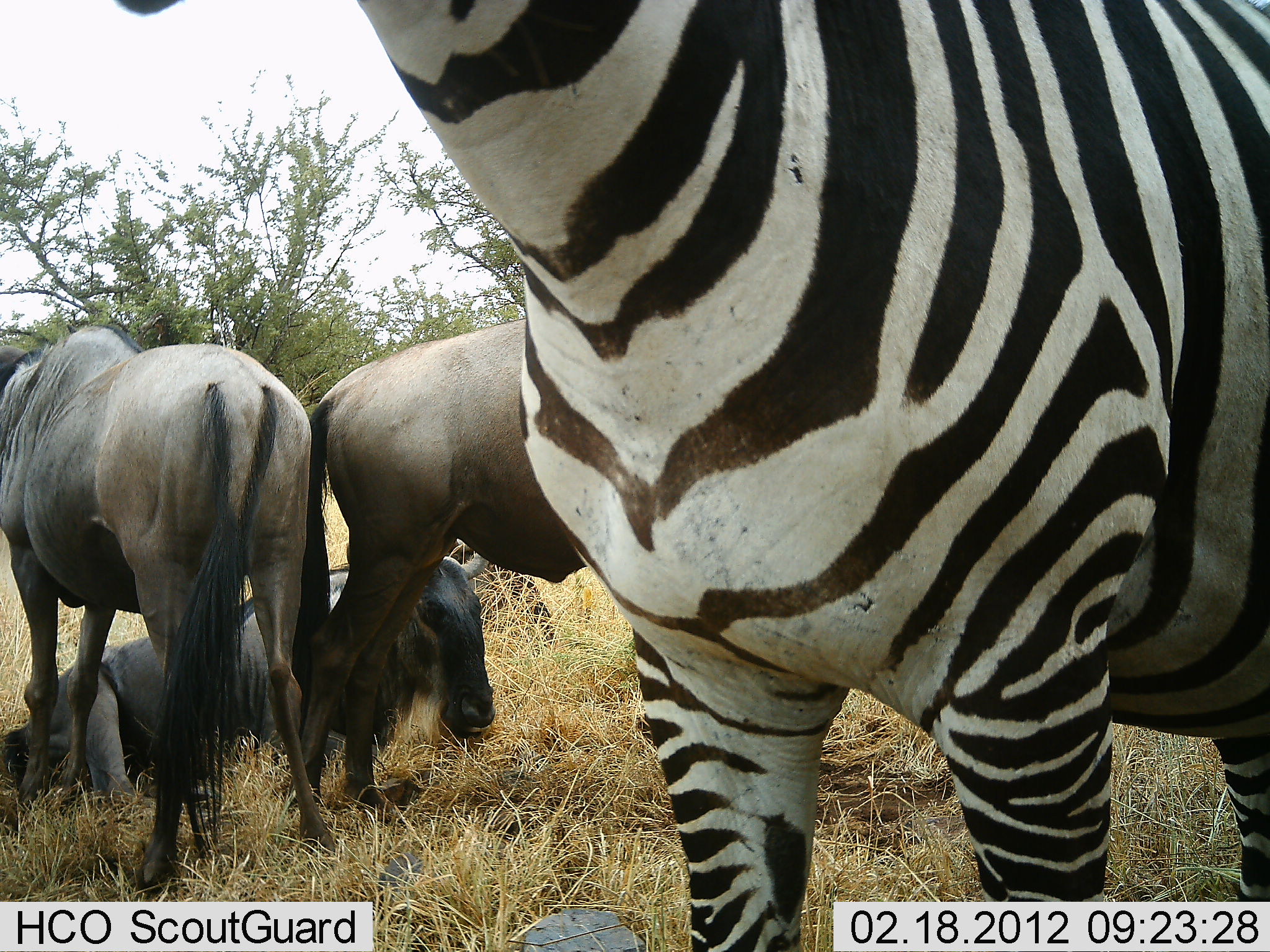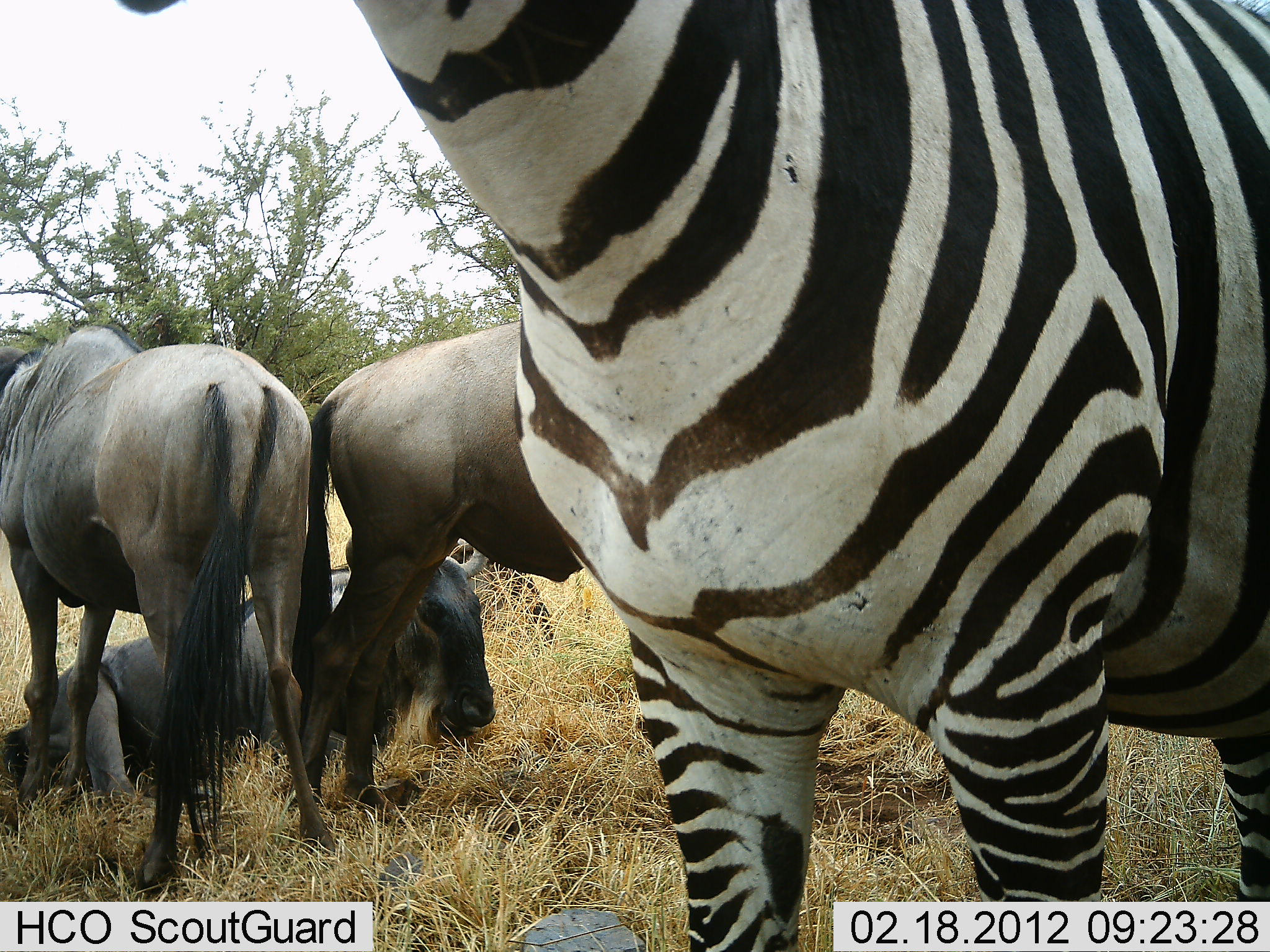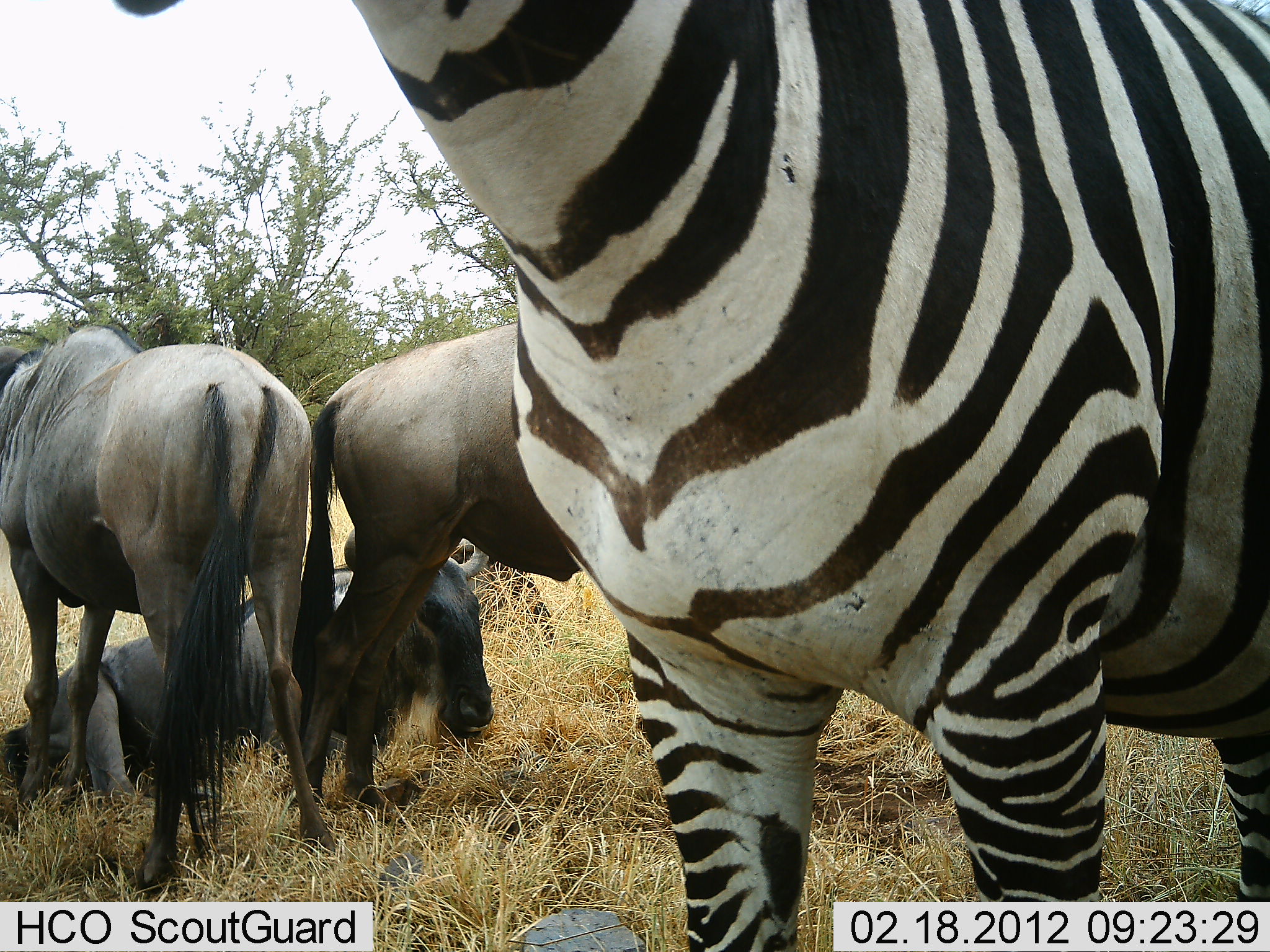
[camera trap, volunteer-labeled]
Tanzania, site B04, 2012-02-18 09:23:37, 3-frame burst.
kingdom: Animalia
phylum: Chordata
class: Mammalia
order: Artiodactyla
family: Bovidae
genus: Connochaetes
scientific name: Connochaetes taurinus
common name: blue wildebeest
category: wildebeest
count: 3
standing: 93%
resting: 100%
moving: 0%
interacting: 7%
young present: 0%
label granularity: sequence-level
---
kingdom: Animalia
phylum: Chordata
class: Mammalia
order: Perissodactyla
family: Equidae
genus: Equus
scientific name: Equus quagga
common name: plains zebra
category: zebra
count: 1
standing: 100%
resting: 0%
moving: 0%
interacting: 0%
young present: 0%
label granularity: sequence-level